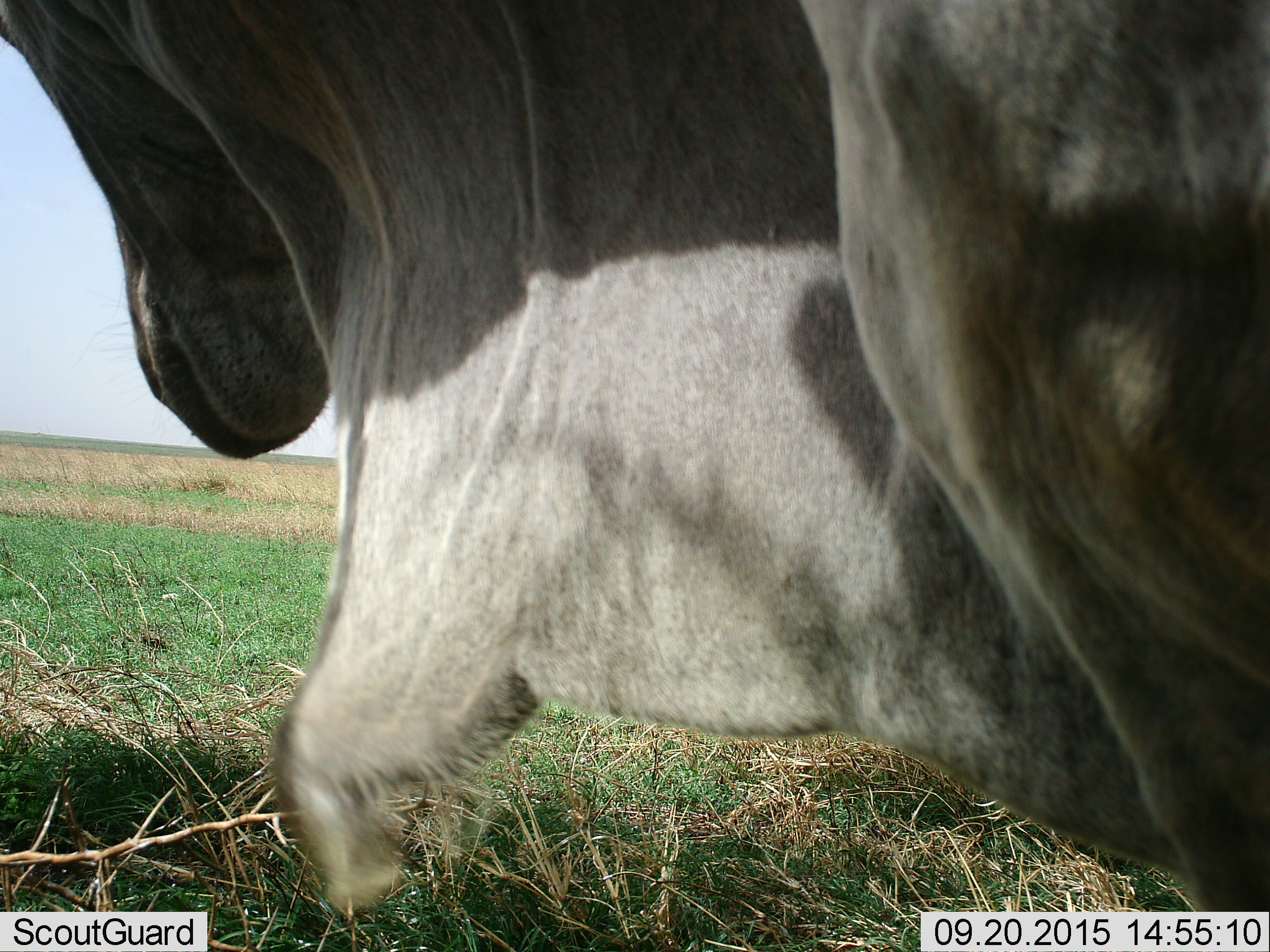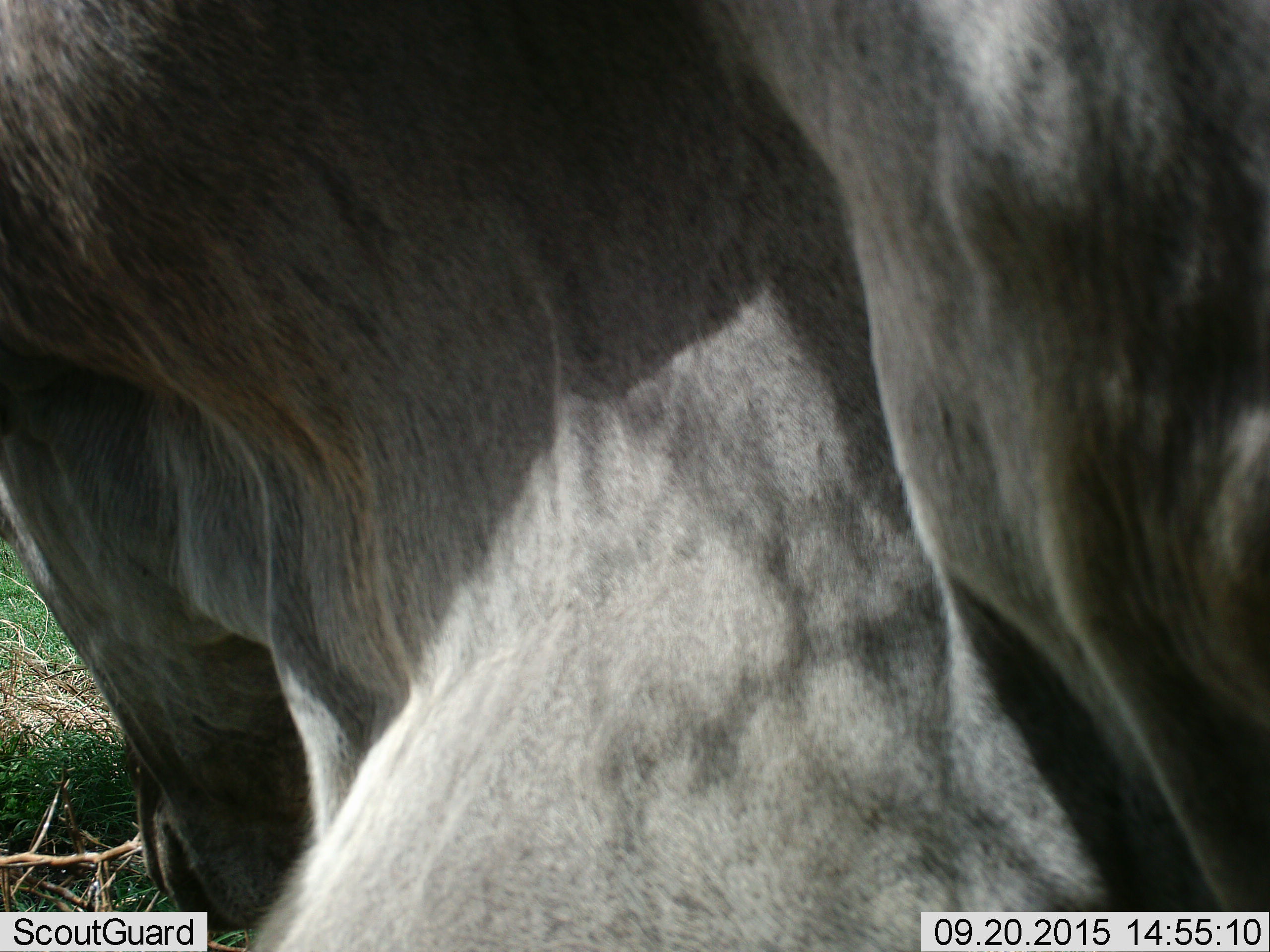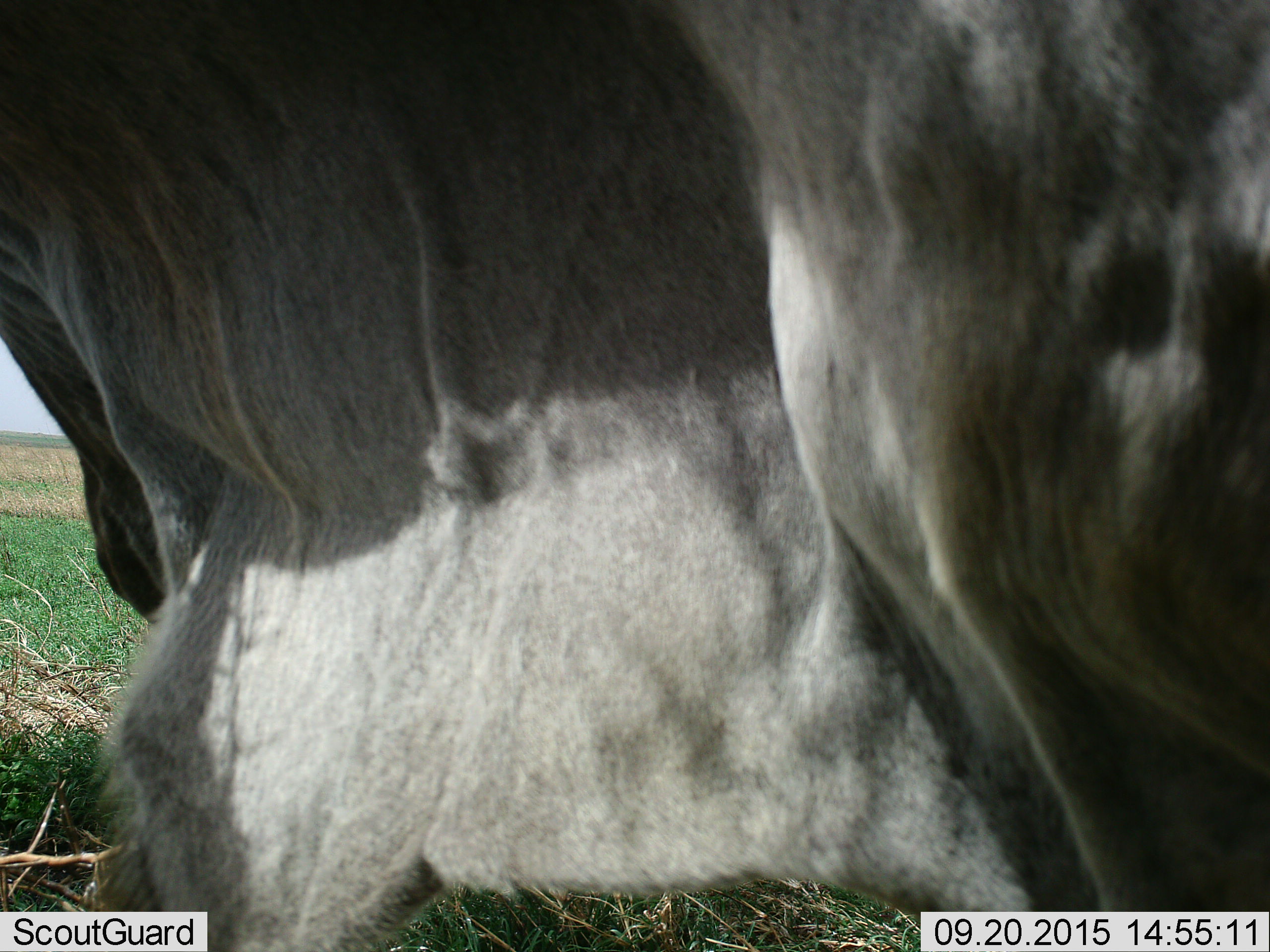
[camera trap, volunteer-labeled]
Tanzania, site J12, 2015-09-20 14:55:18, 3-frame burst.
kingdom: Animalia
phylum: Chordata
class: Mammalia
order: Artiodactyla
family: Bovidae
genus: Tragelaphus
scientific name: Tragelaphus oryx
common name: eland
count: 1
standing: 75%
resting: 0%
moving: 25%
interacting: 0%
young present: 0%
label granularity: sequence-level